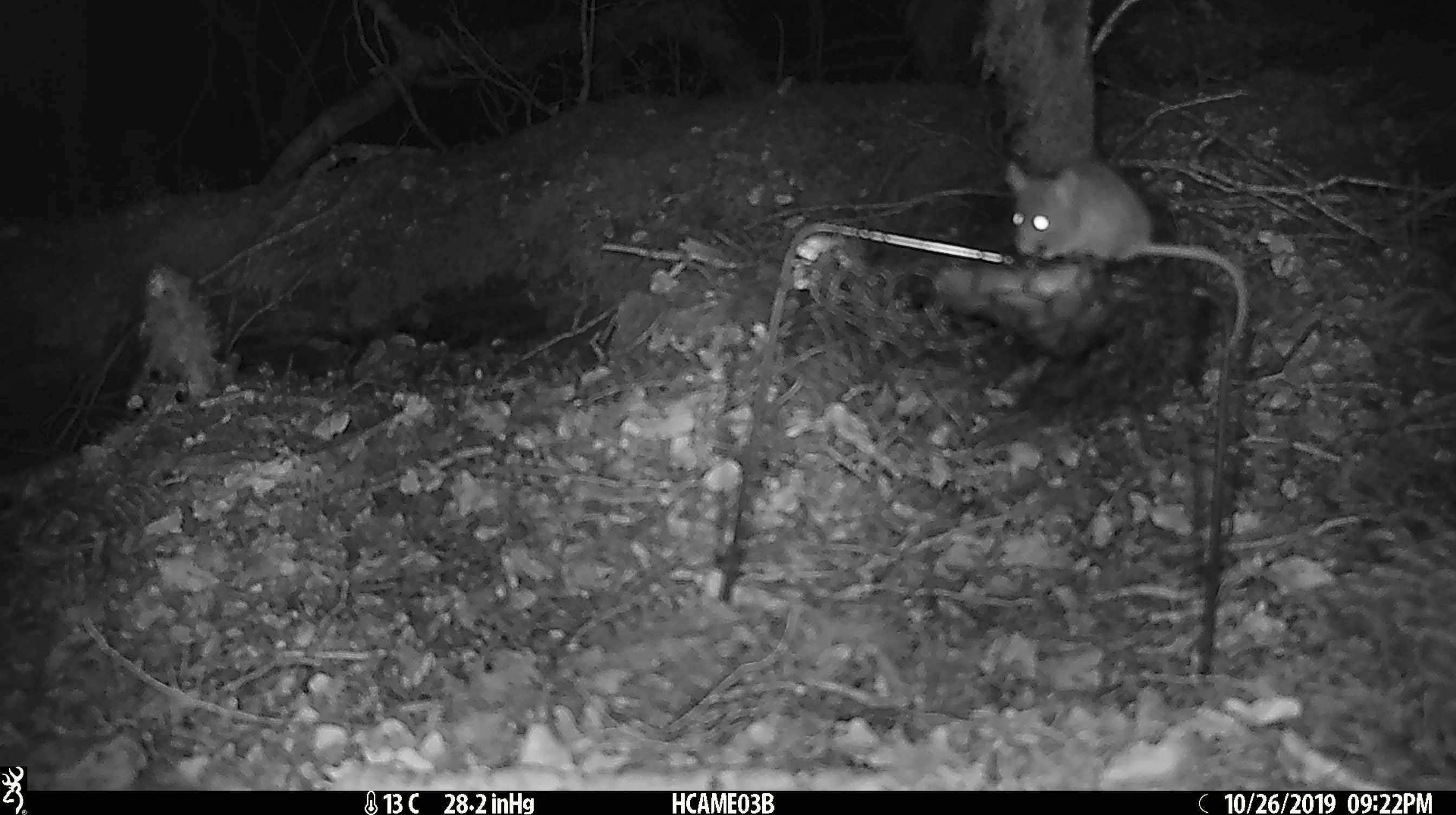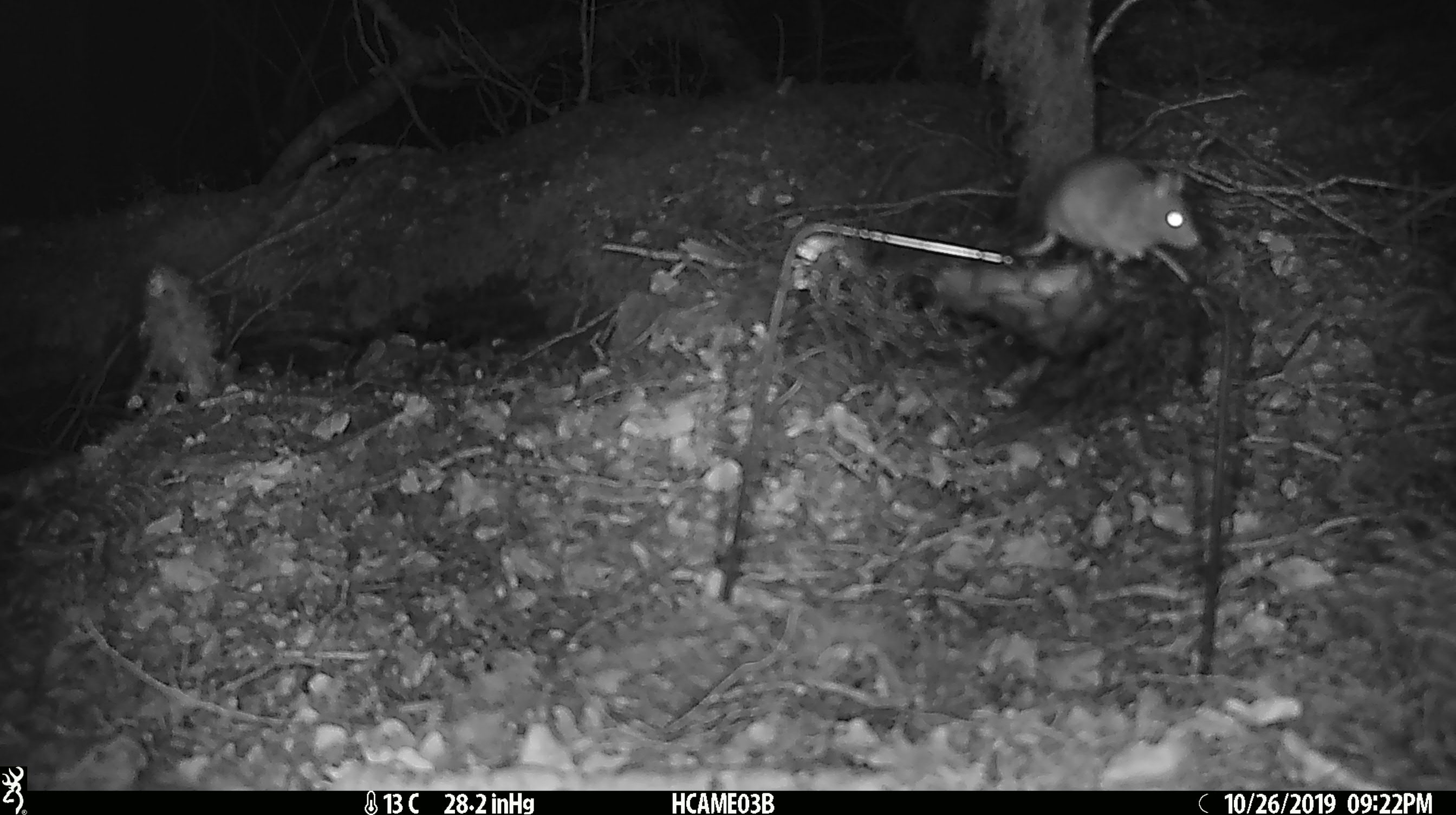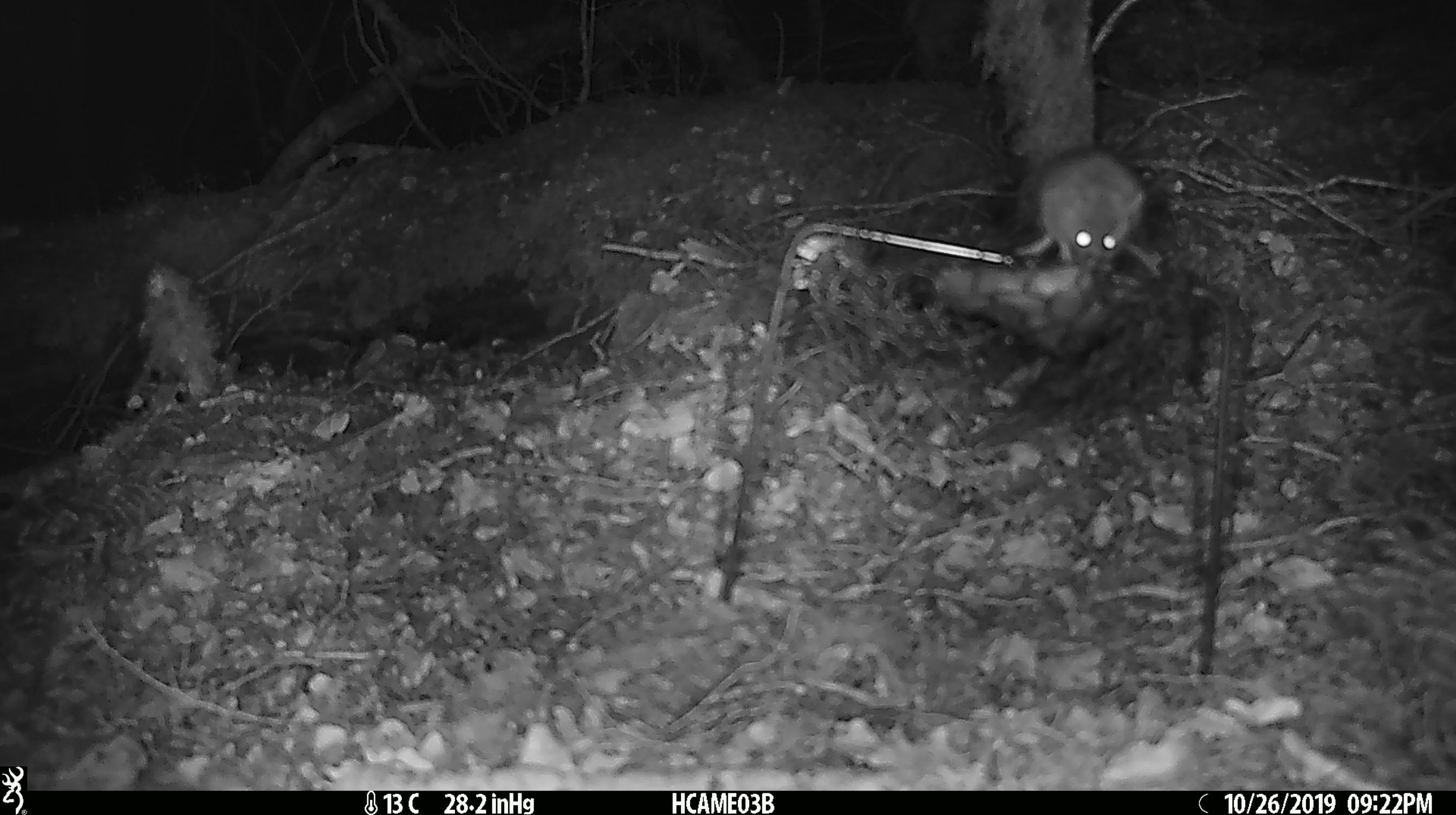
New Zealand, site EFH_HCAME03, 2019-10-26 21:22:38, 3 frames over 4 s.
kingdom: Animalia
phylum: Chordata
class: Mammalia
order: Rodentia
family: Muridae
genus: Mus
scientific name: Mus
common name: mouse